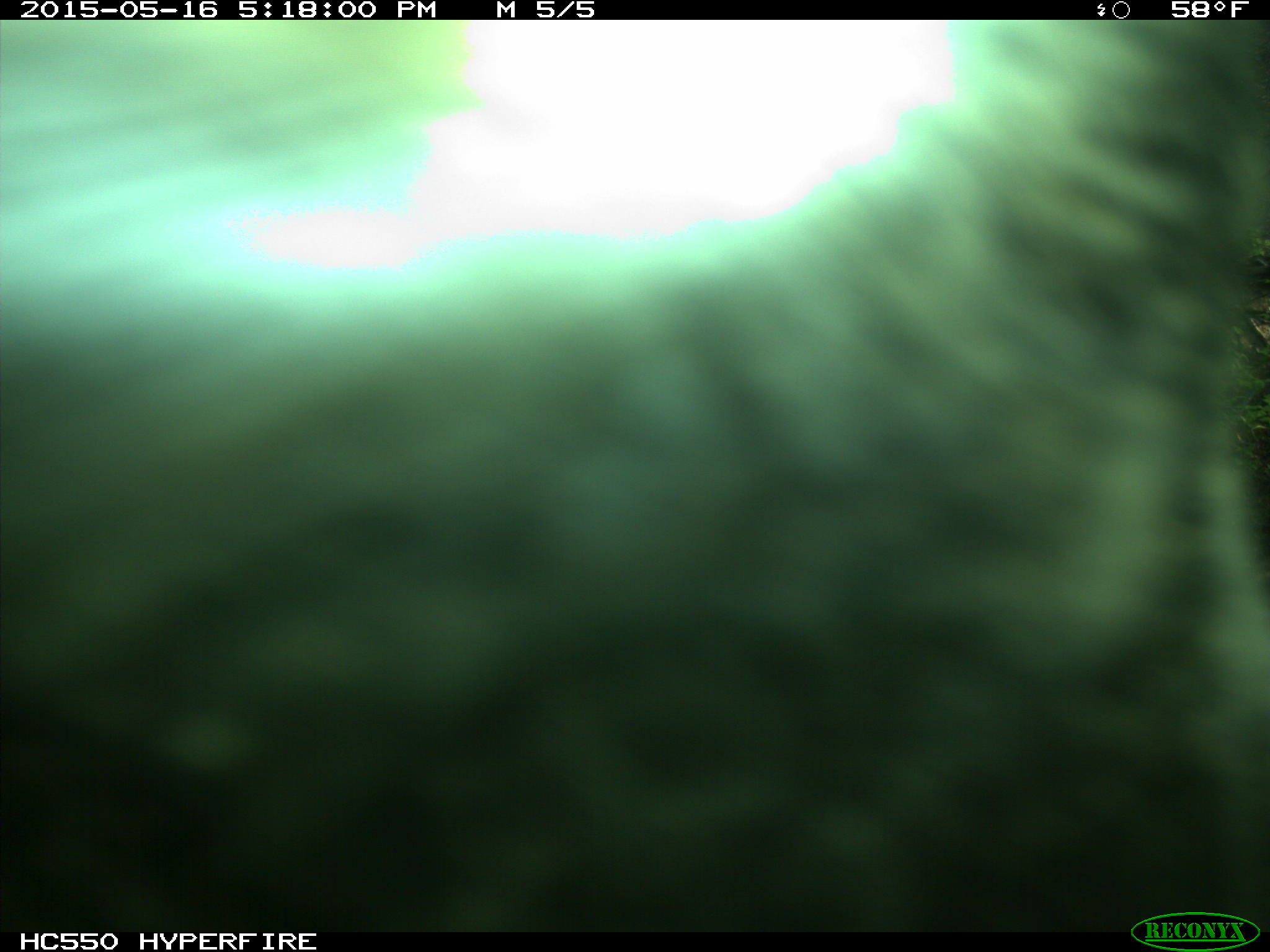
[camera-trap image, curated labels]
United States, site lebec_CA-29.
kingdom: Animalia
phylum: Chordata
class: Mammalia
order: Artiodactyla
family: Bovidae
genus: Bos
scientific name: Bos taurus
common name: domestic cow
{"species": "Bos taurus (domestic cow)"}